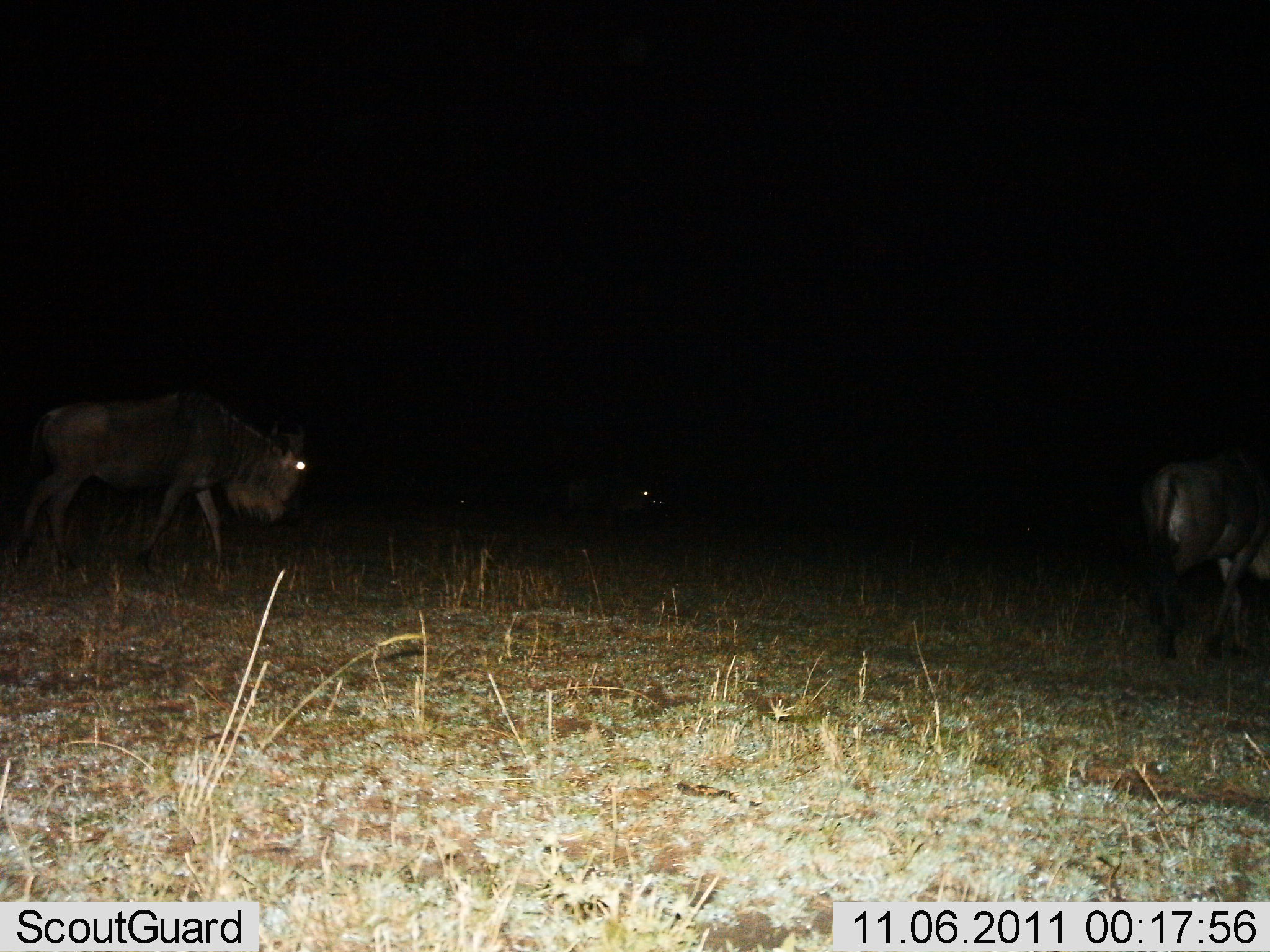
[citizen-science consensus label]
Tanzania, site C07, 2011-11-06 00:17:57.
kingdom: Animalia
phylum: Chordata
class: Mammalia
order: Artiodactyla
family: Bovidae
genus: Connochaetes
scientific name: Connochaetes taurinus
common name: blue wildebeest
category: wildebeest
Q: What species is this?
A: Wildebeest (blue wildebeest) (Connochaetes taurinus).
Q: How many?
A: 2.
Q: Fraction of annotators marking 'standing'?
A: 7%.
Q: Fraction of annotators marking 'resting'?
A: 0%.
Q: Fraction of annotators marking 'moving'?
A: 93%.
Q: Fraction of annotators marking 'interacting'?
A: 0%.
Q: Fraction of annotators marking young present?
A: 0%.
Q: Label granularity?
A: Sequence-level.